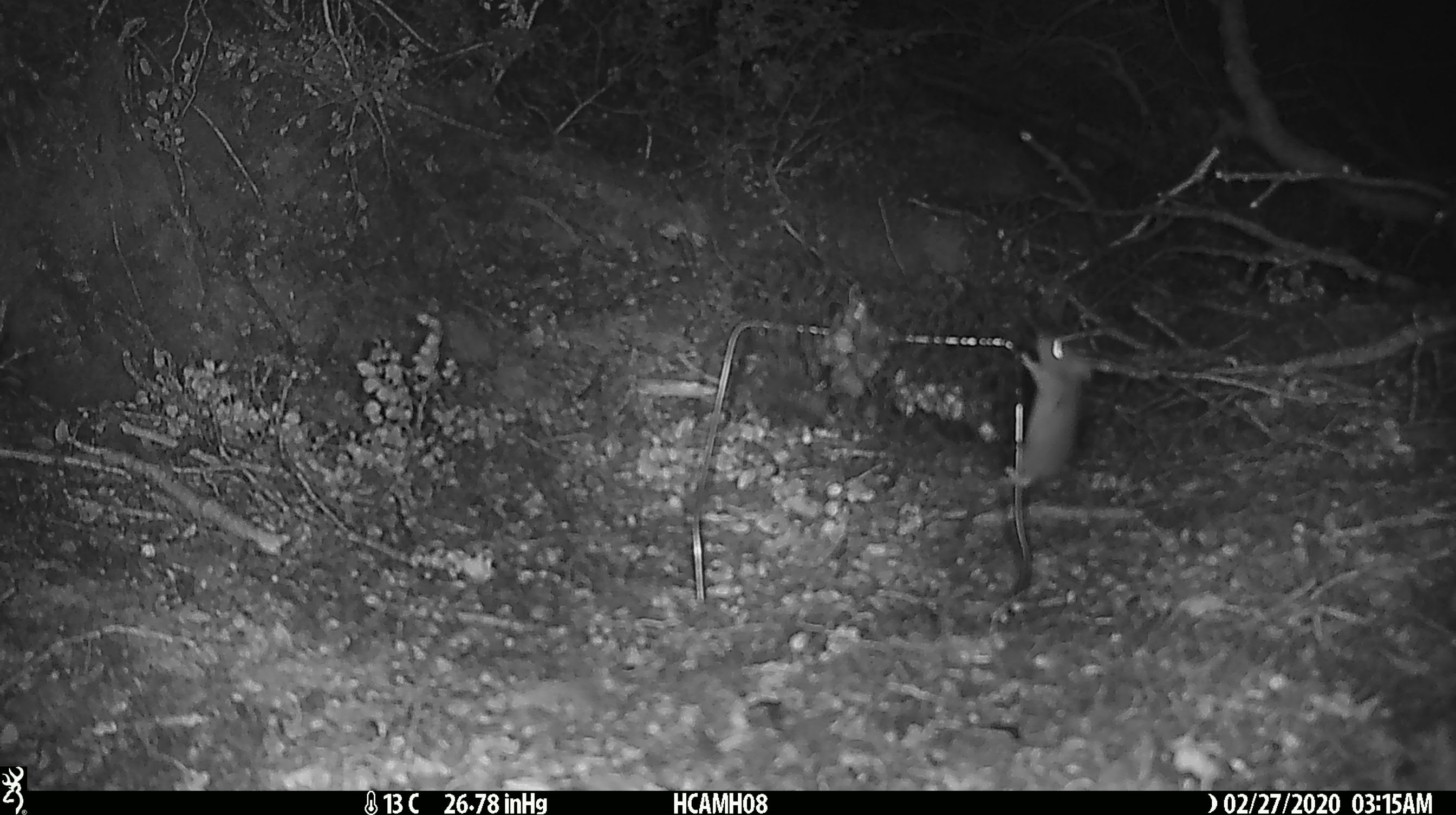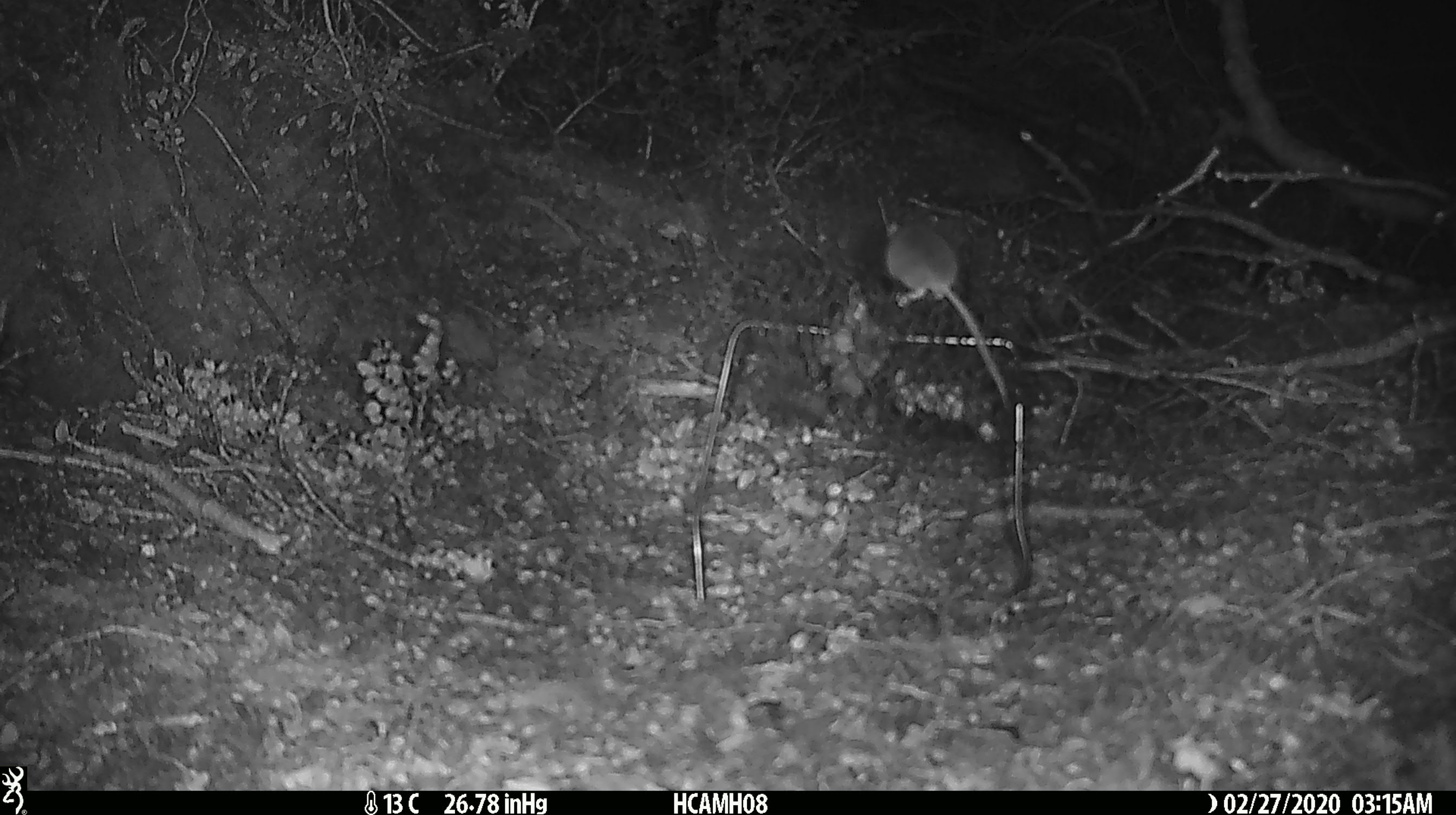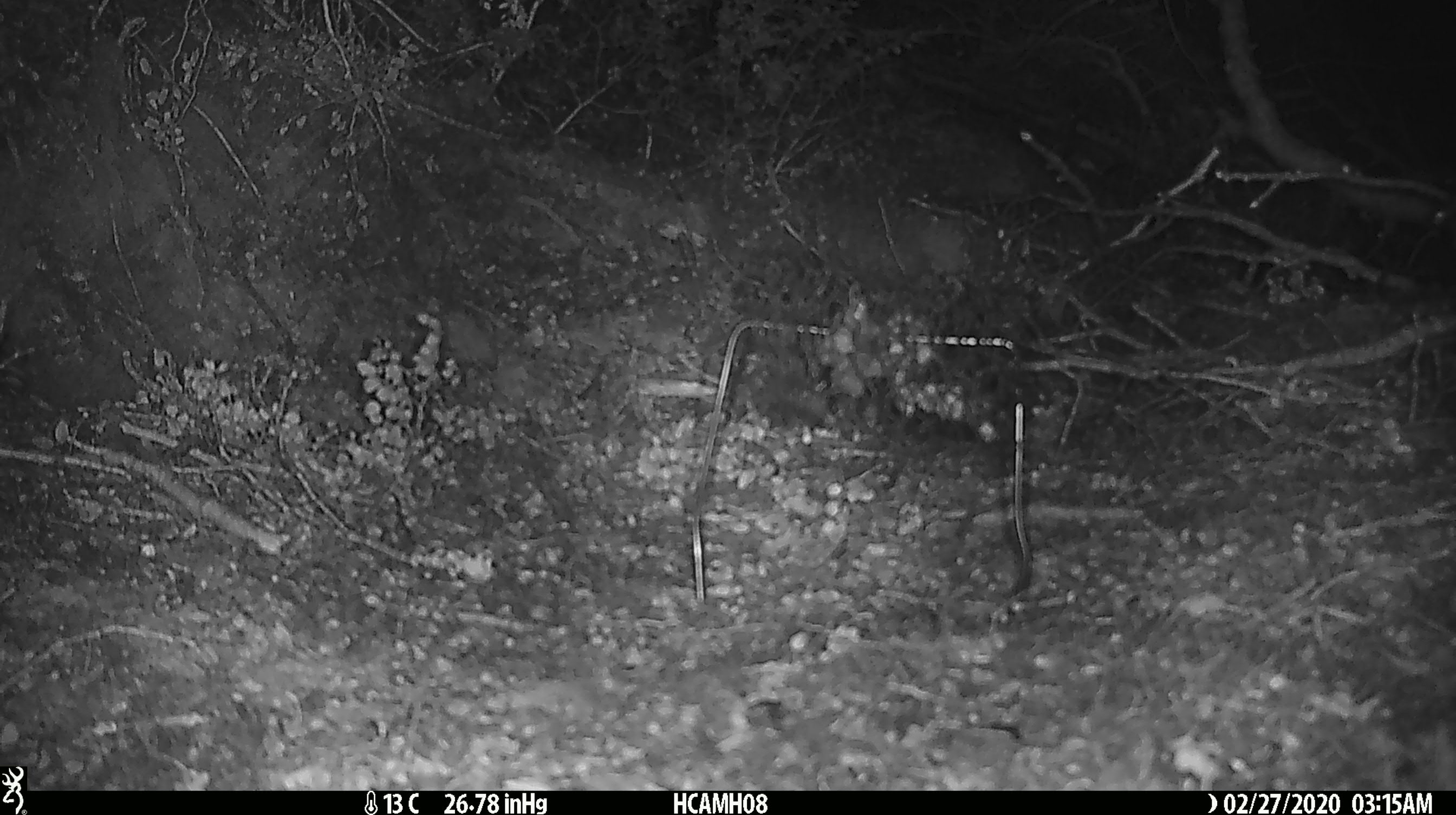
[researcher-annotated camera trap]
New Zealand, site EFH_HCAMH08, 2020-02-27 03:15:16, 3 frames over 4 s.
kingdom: Animalia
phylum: Chordata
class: Mammalia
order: Rodentia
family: Muridae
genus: Mus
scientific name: Mus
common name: mouse